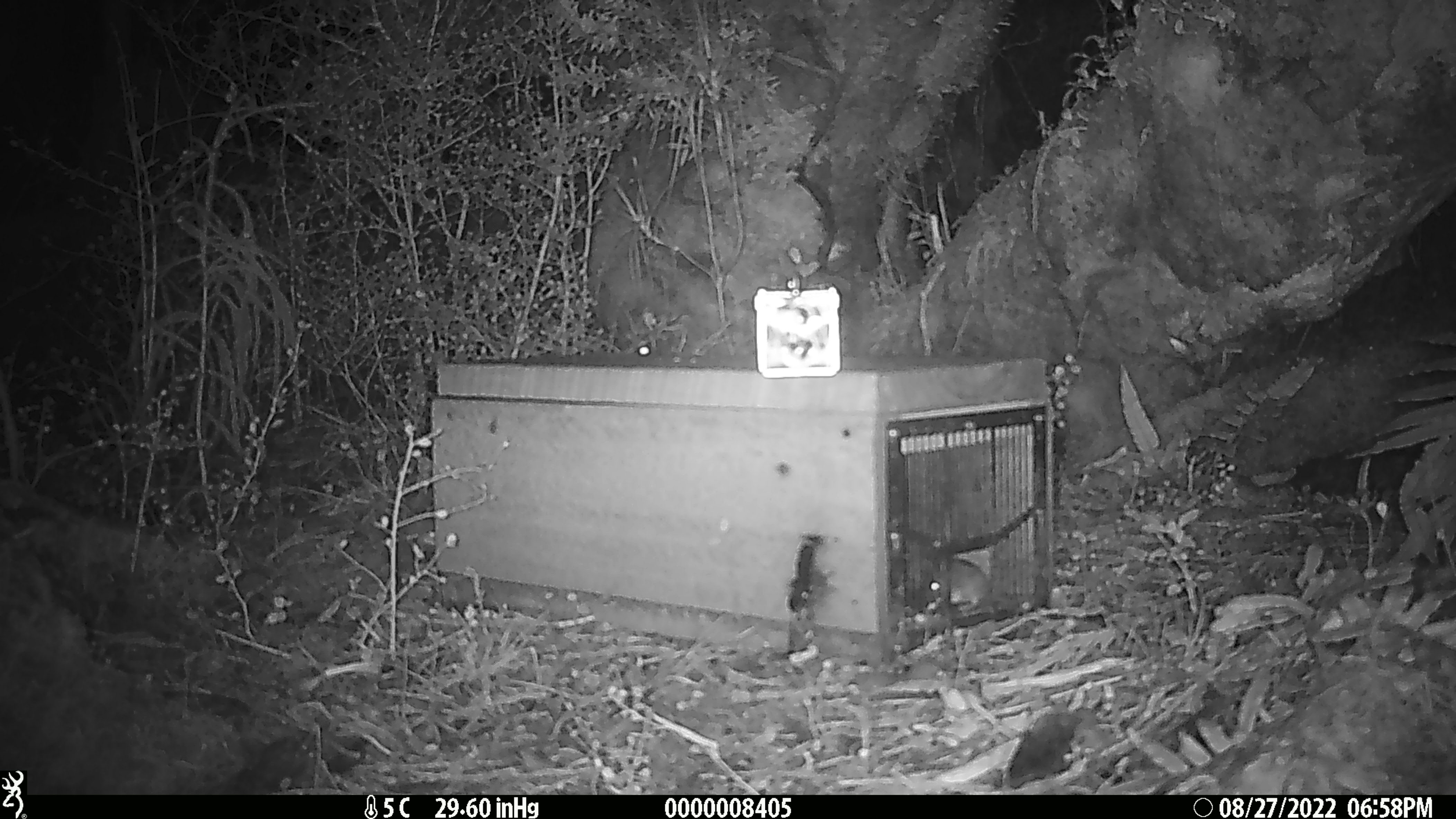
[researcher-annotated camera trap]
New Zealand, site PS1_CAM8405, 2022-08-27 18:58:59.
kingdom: Animalia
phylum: Chordata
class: Mammalia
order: Rodentia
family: Muridae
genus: Mus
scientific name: Mus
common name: mouse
Mouse (Mus).